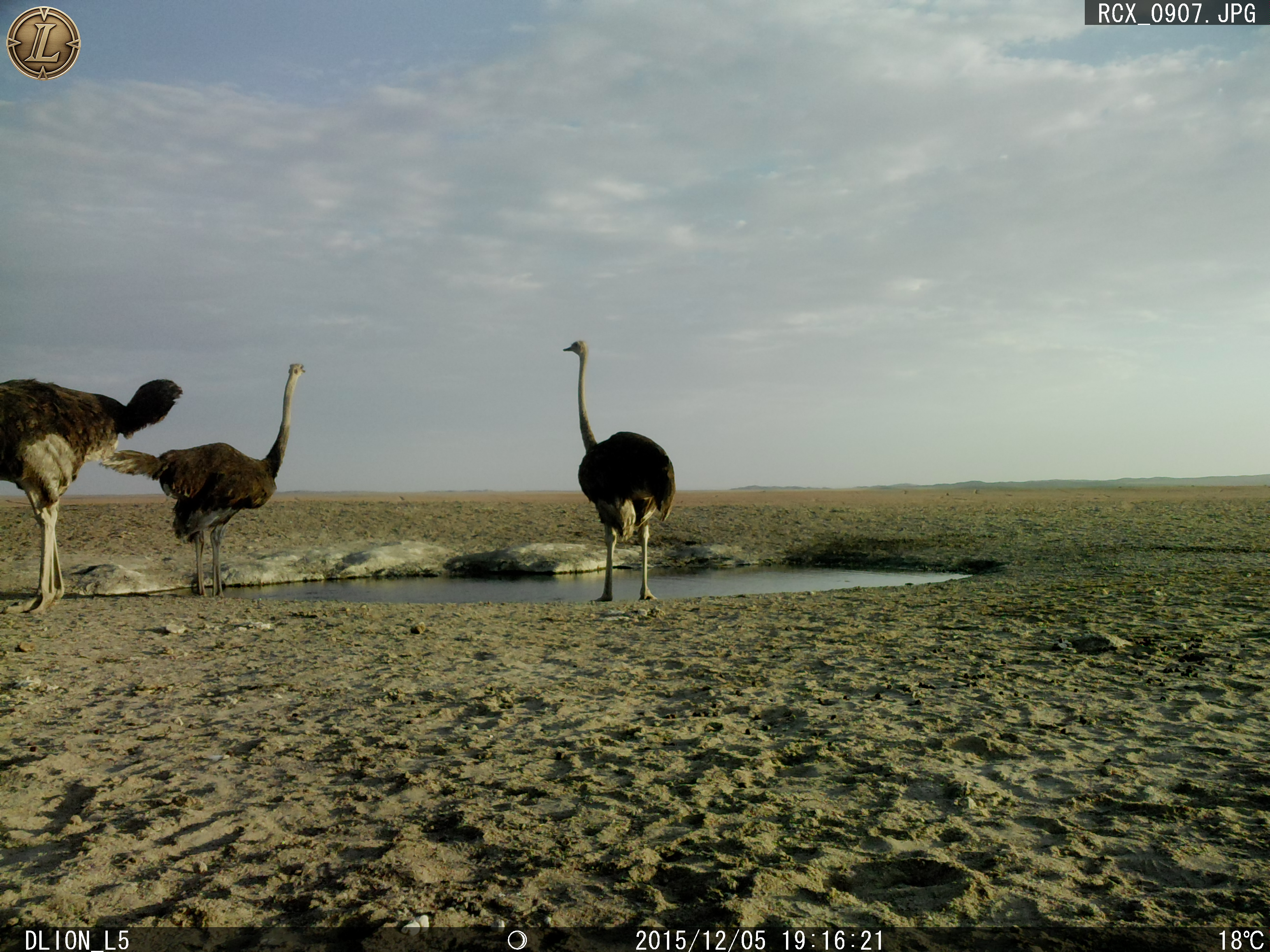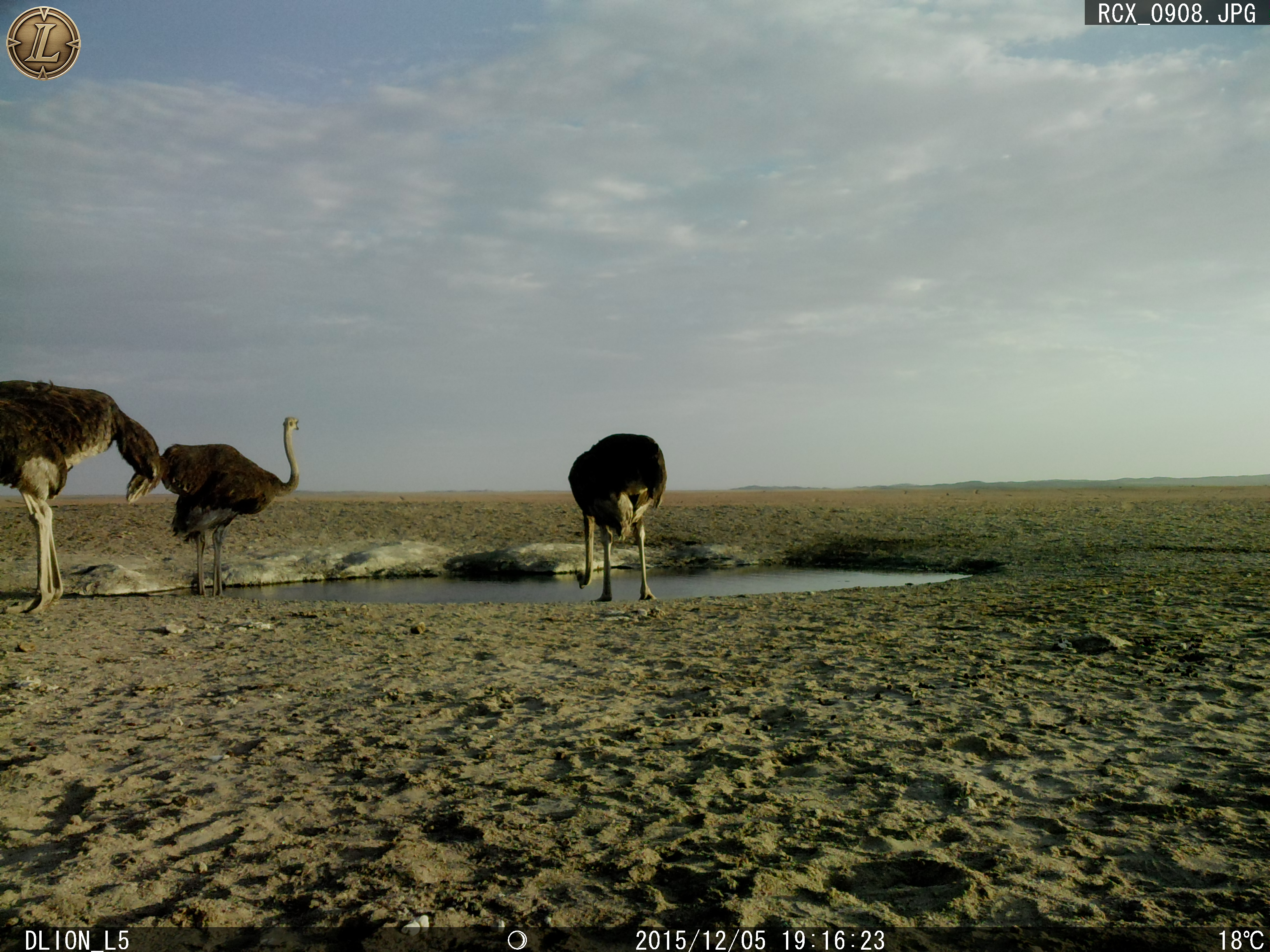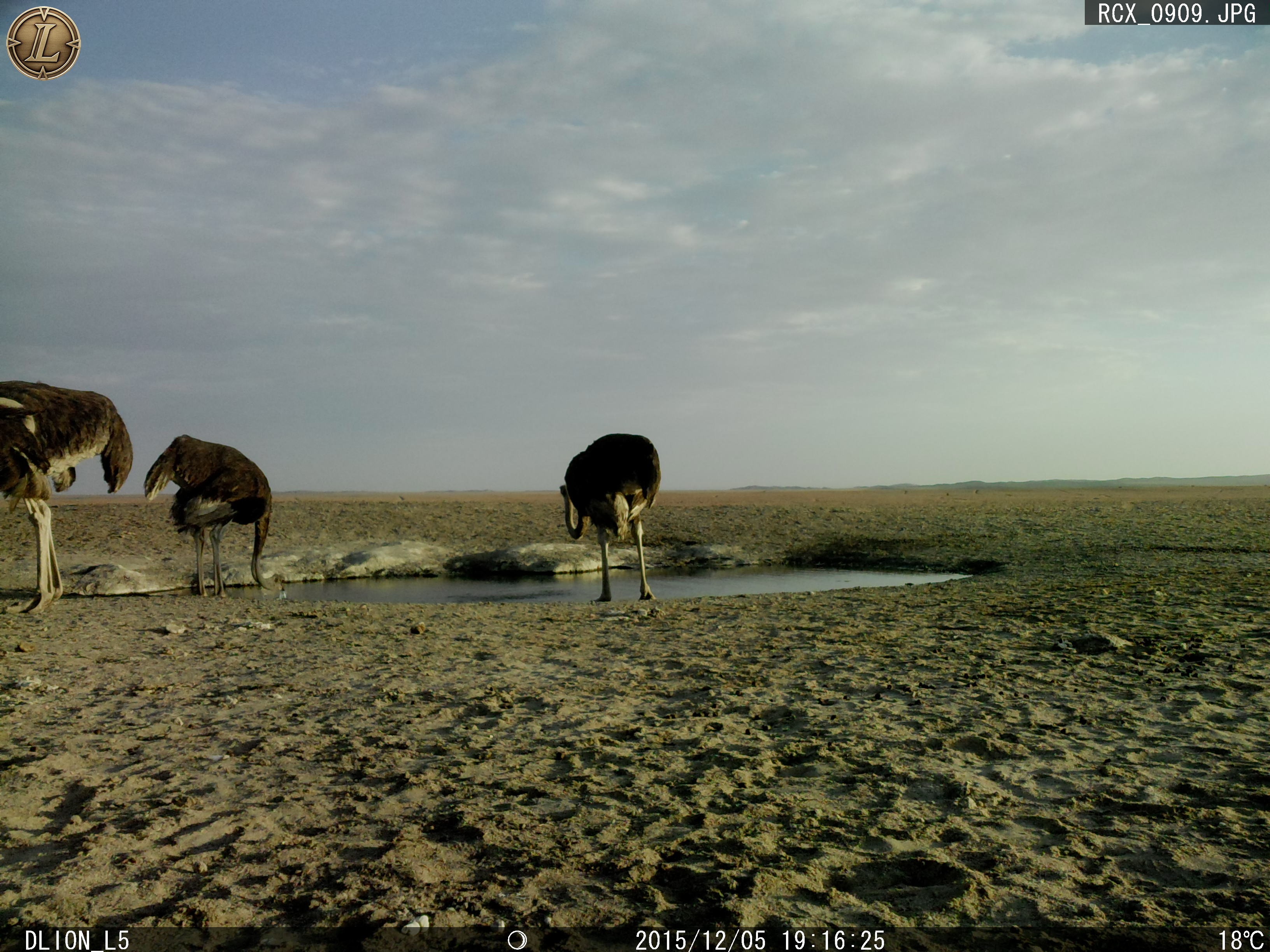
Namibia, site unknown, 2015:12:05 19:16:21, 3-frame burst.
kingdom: Animalia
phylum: Chordata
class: Aves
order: Struthioniformes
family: Struthionidae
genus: Struthio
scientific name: Struthio camelus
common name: common ostrich